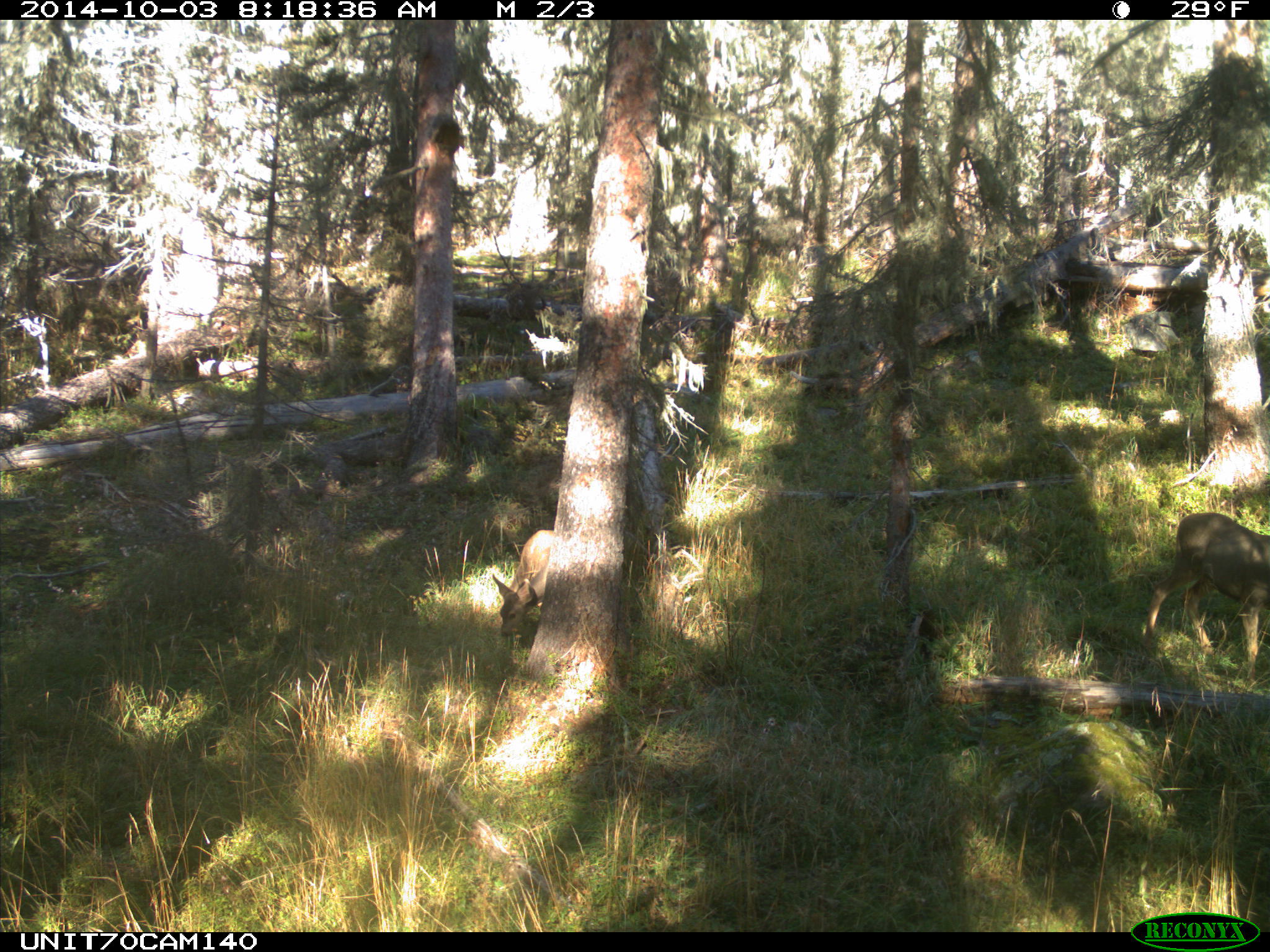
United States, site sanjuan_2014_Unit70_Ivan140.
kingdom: Animalia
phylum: Chordata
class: Mammalia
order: Artiodactyla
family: Cervidae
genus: Odocoileus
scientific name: Odocoileus hemionus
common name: mule deer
Odocoileus hemionus (mule deer).